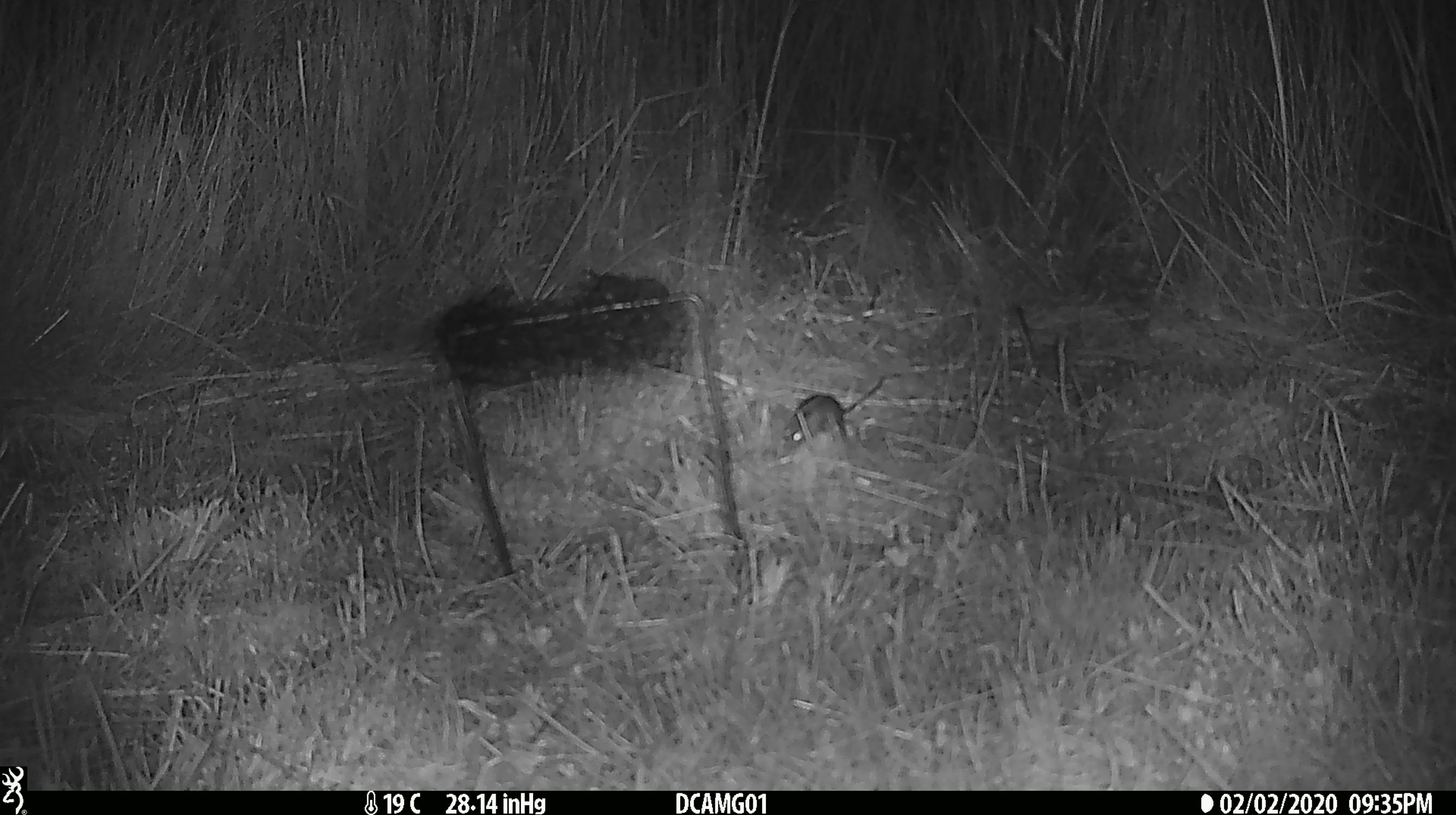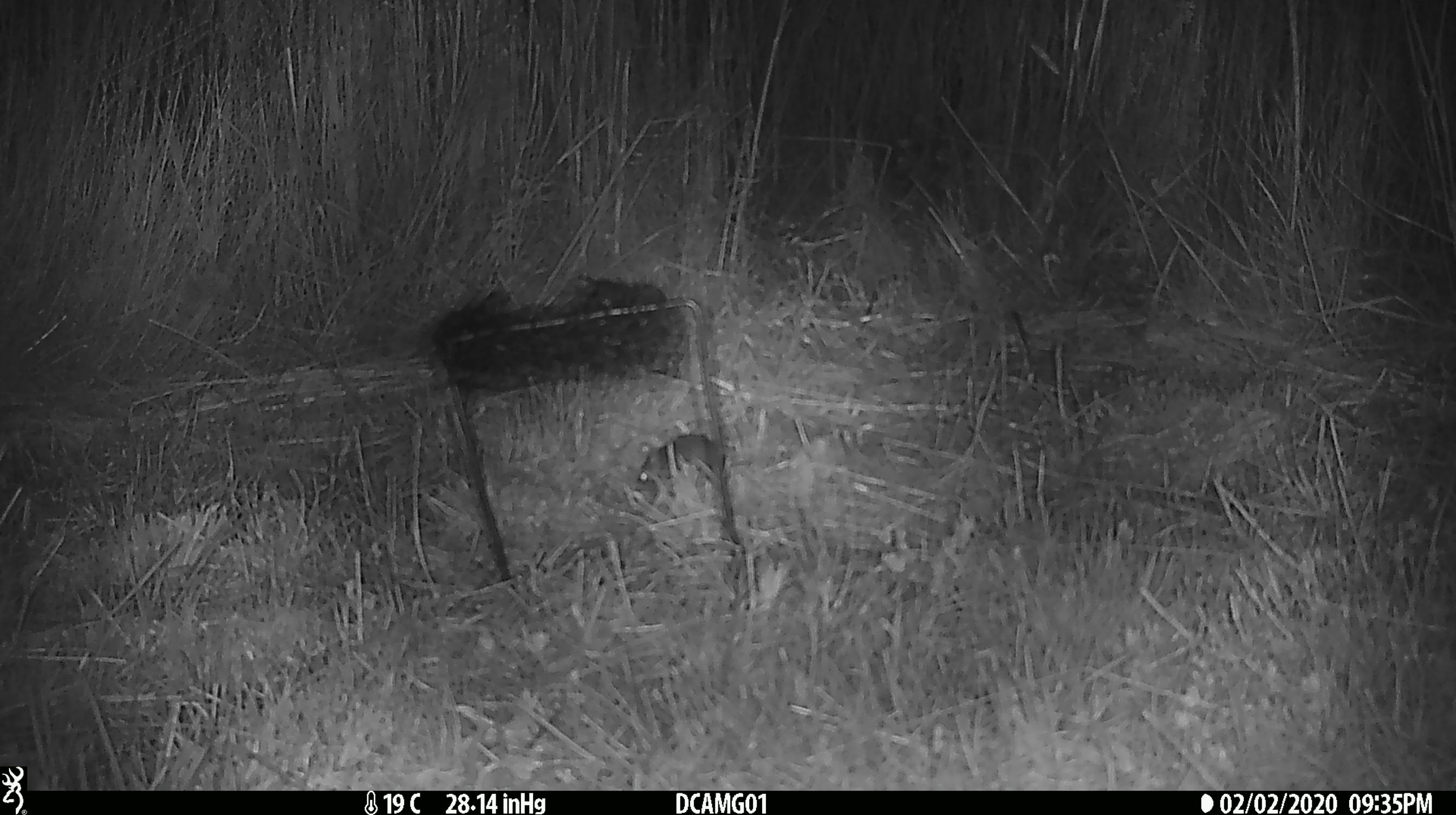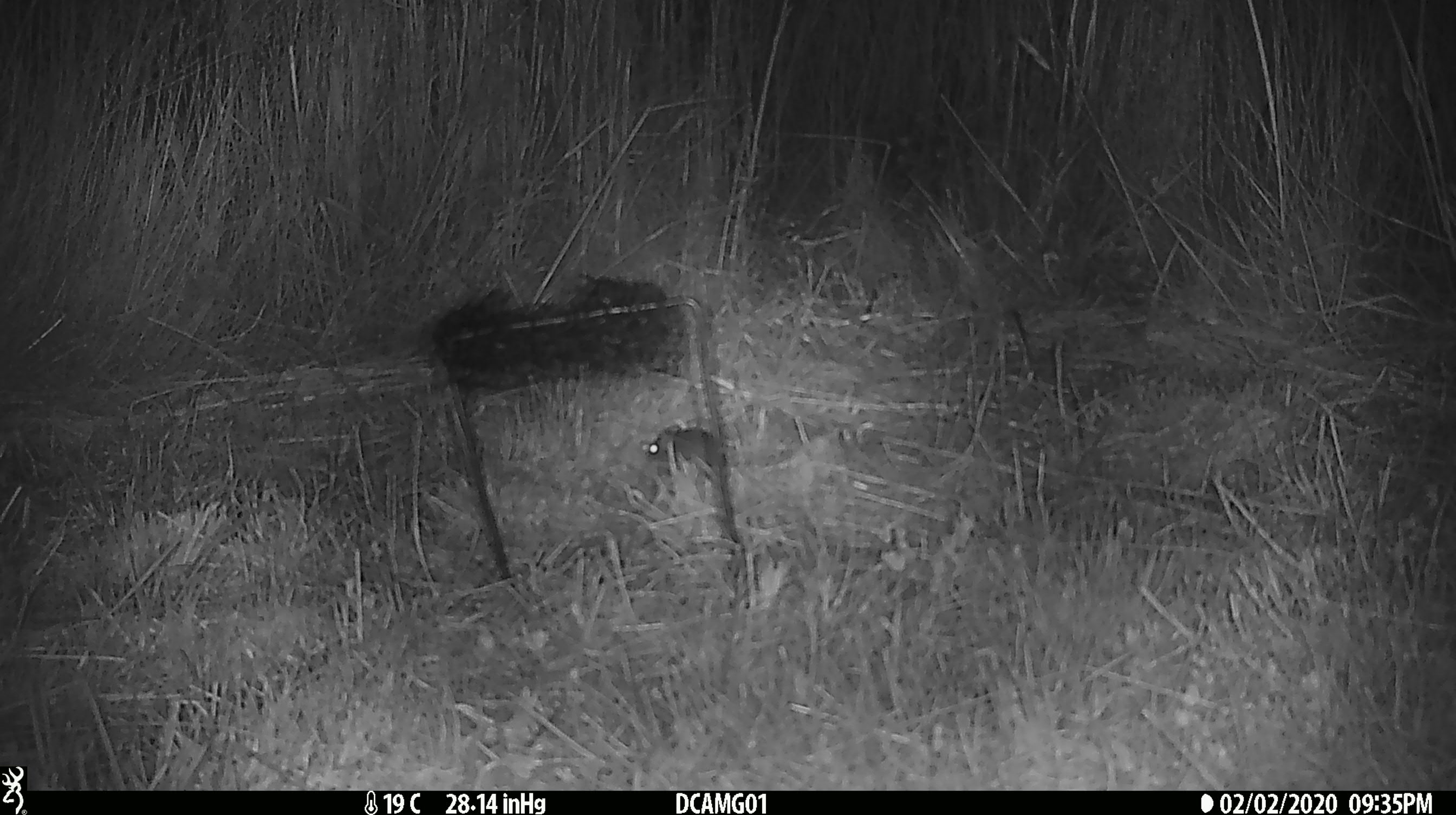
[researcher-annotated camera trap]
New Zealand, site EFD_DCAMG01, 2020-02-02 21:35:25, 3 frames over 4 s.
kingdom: Animalia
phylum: Chordata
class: Mammalia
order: Rodentia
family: Muridae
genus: Mus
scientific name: Mus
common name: mouse